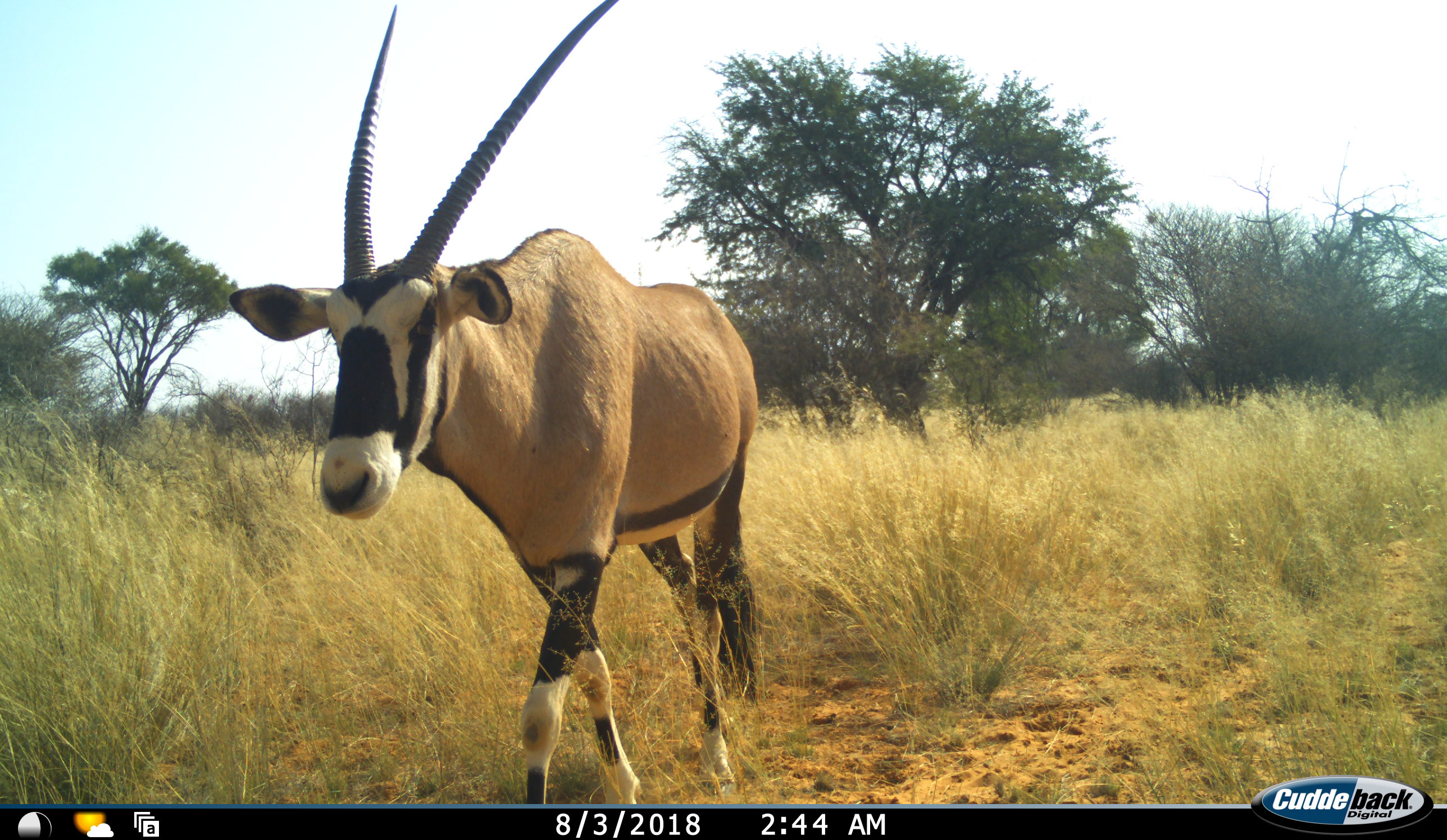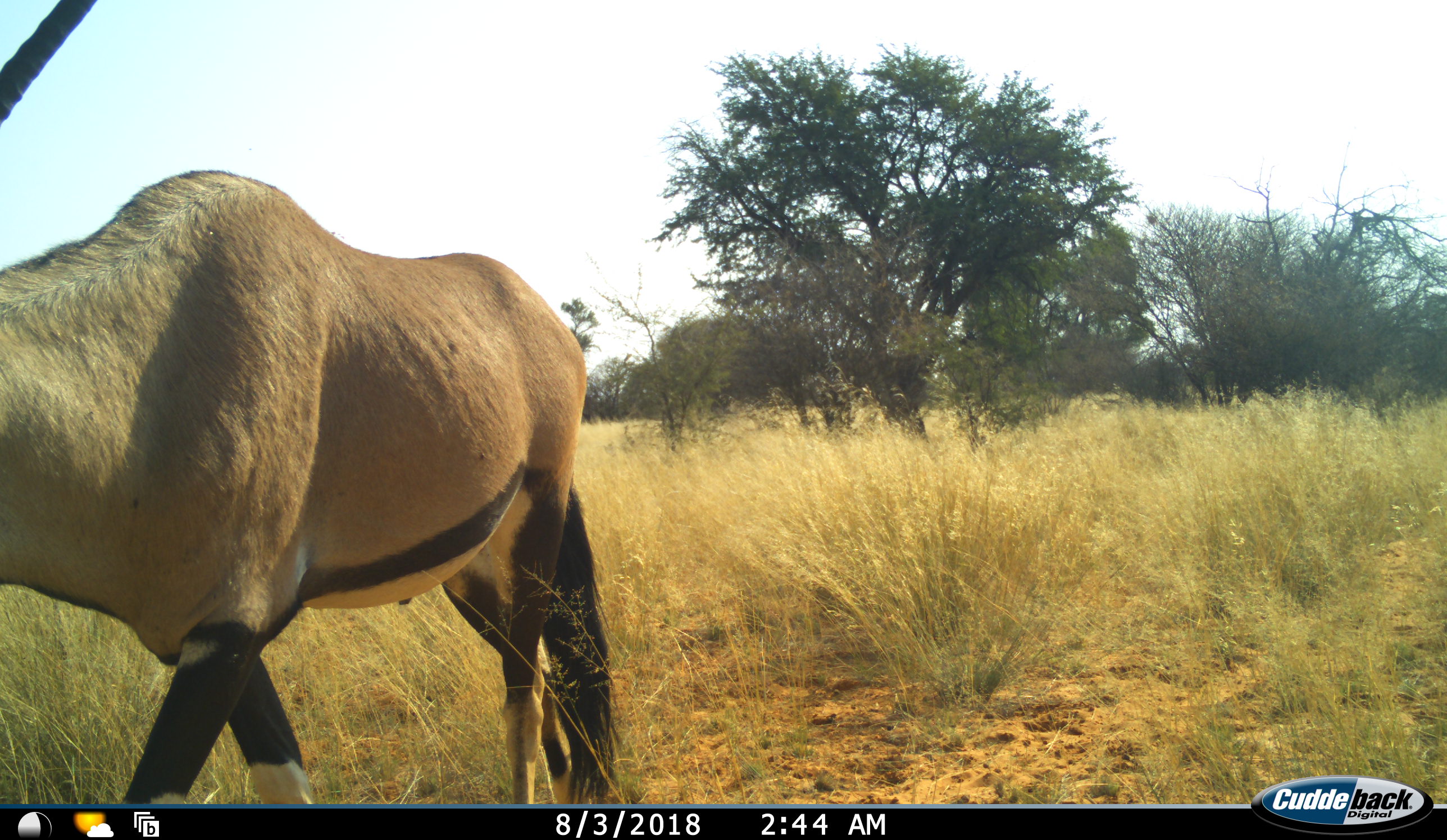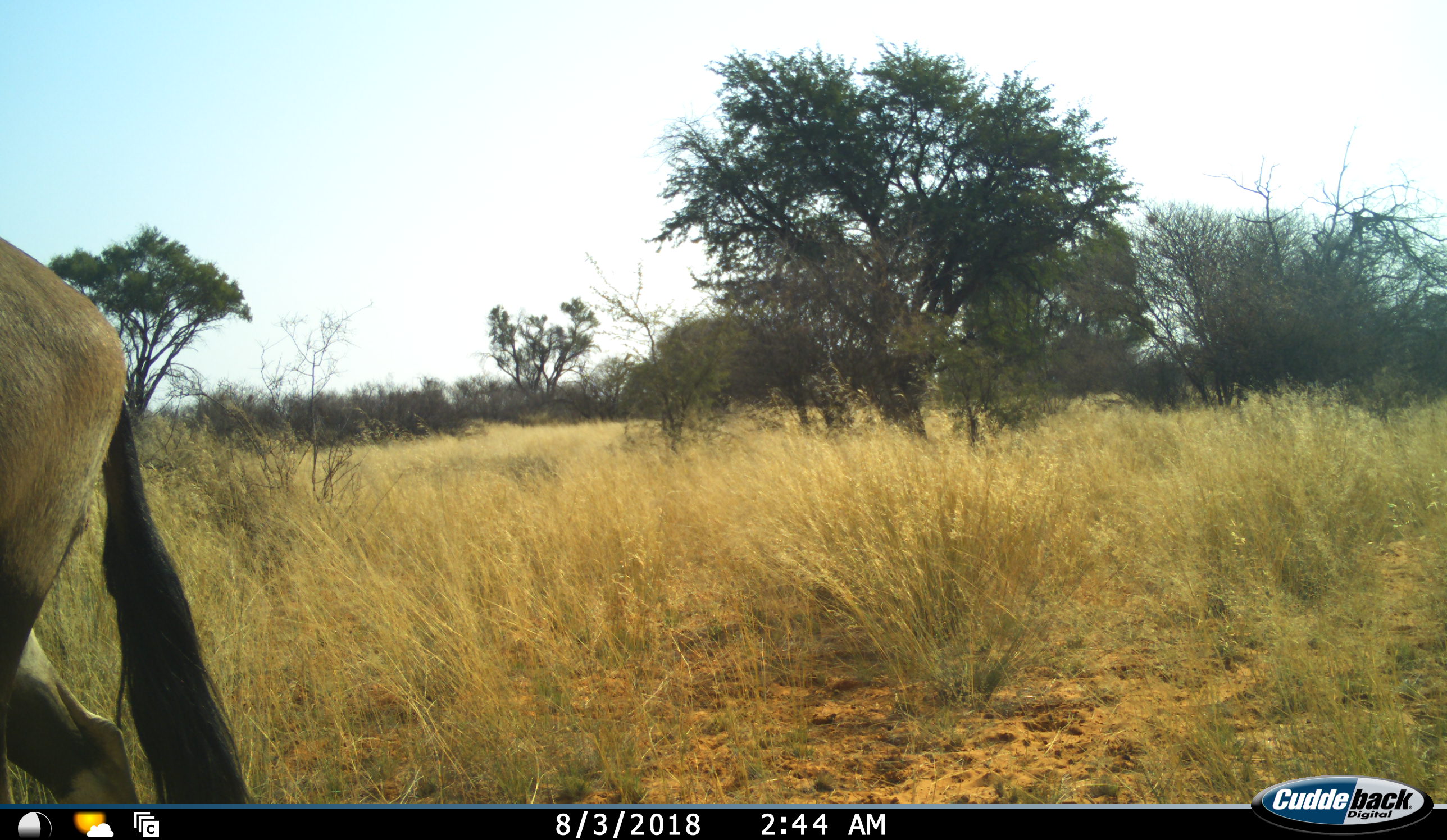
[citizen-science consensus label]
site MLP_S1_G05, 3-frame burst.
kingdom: Animalia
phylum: Chordata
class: Mammalia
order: Artiodactyla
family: Bovidae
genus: Oryx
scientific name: Oryx gazella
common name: gemsbok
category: oryx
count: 1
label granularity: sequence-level